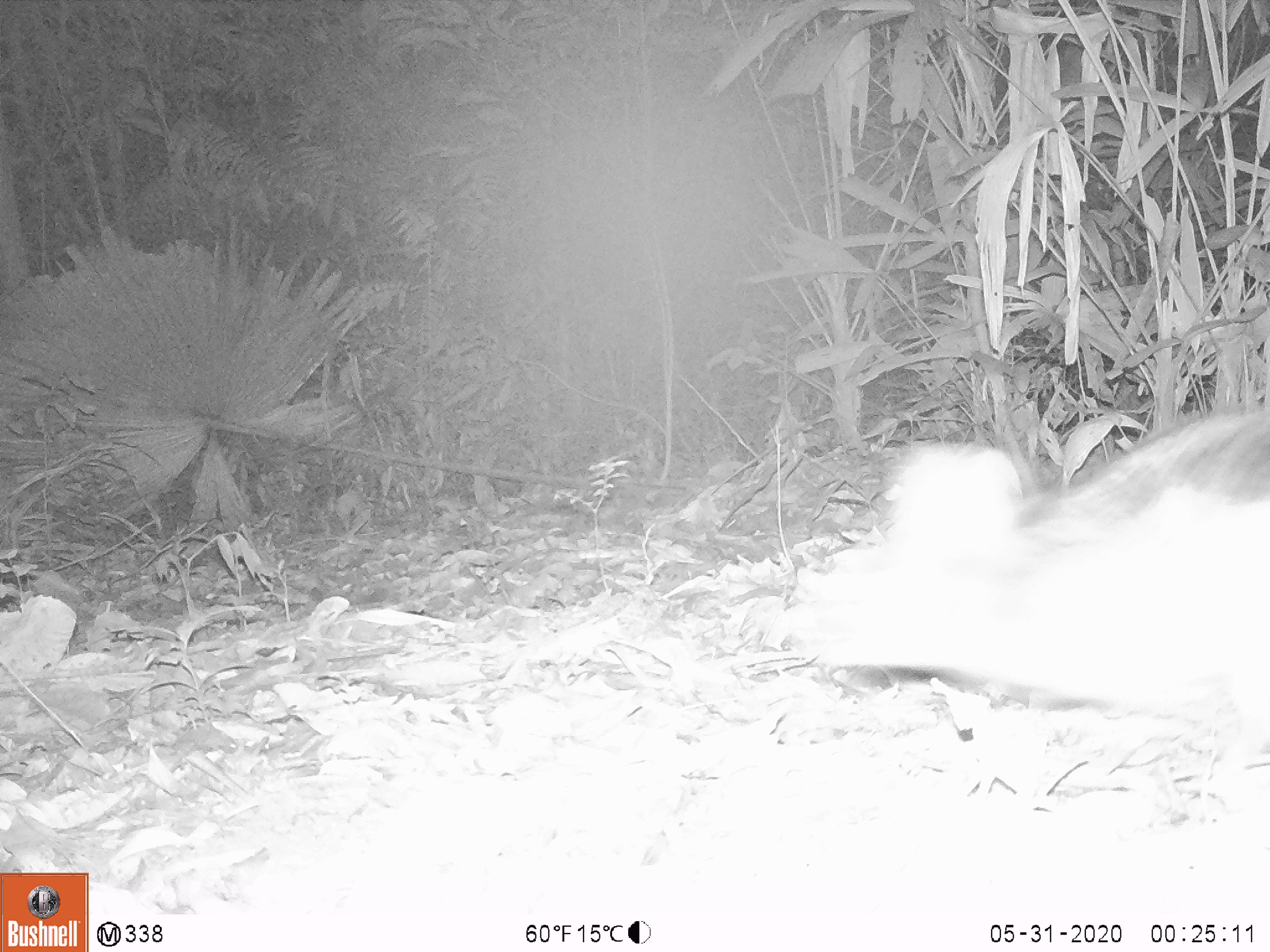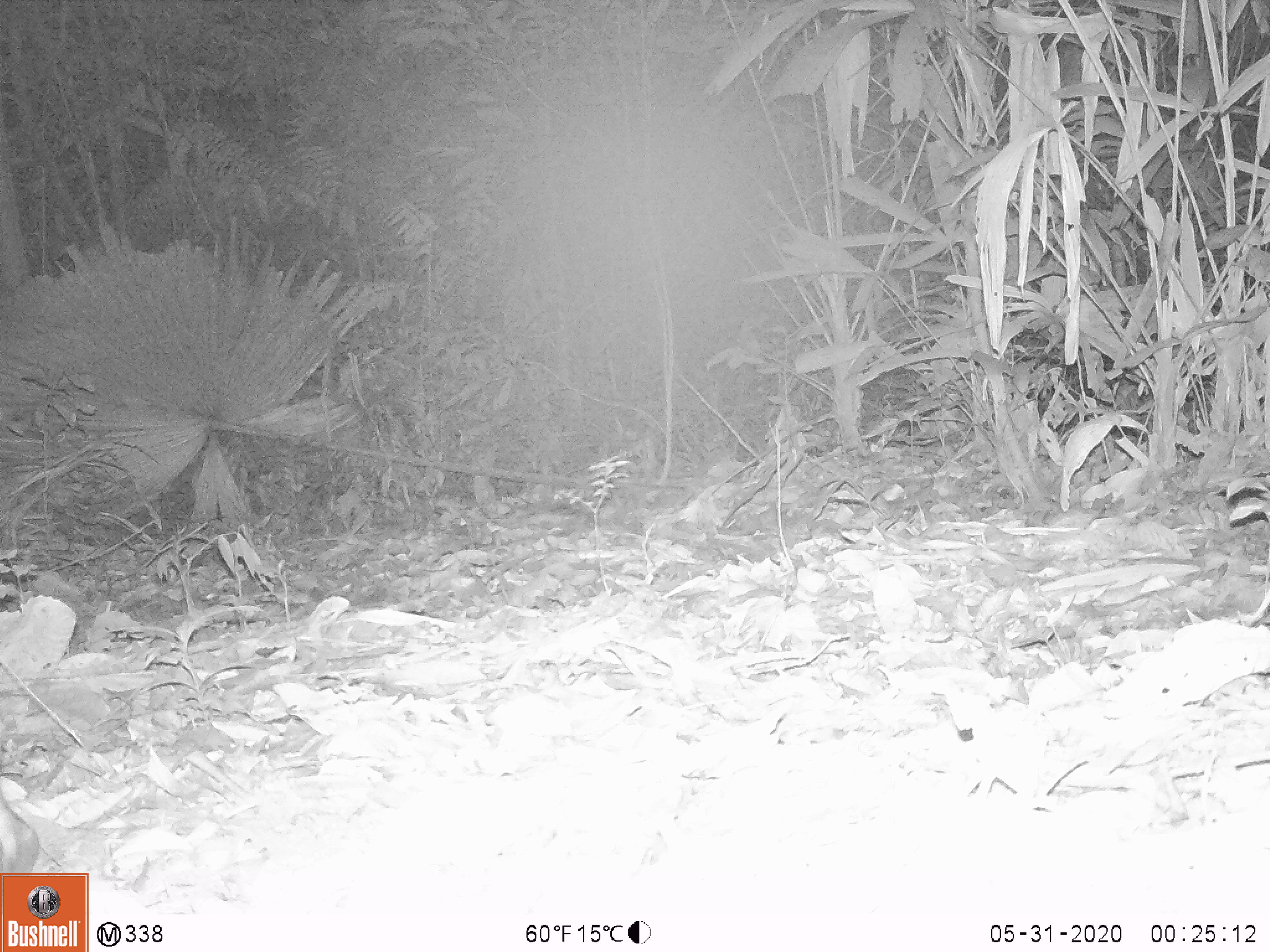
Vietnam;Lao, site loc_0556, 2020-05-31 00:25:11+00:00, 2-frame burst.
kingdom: Animalia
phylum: Chordata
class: Mammalia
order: Lagomorpha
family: Leporidae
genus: Nesolagus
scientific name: Nesolagus timminsi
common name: annamite striped rabbit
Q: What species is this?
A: Annamite striped rabbit (Nesolagus timminsi).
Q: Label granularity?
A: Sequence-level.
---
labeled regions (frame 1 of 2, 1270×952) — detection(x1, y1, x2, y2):
annamite striped rabbit: detection(791, 398, 1270, 771)